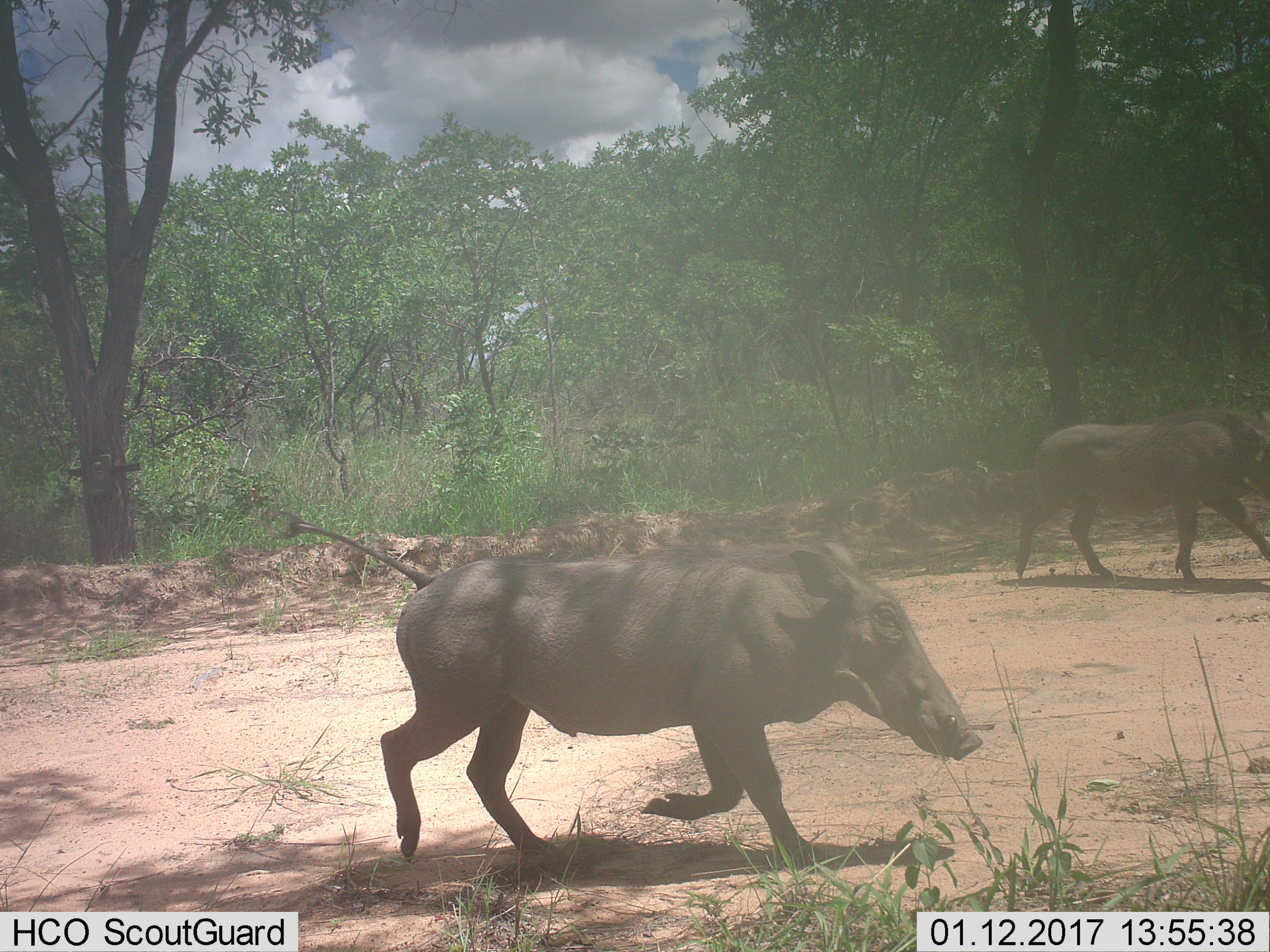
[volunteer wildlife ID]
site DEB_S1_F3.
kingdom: Animalia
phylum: Chordata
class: Mammalia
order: Artiodactyla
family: Suidae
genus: Phacochoerus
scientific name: Phacochoerus africanus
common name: warthog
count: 2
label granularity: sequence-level